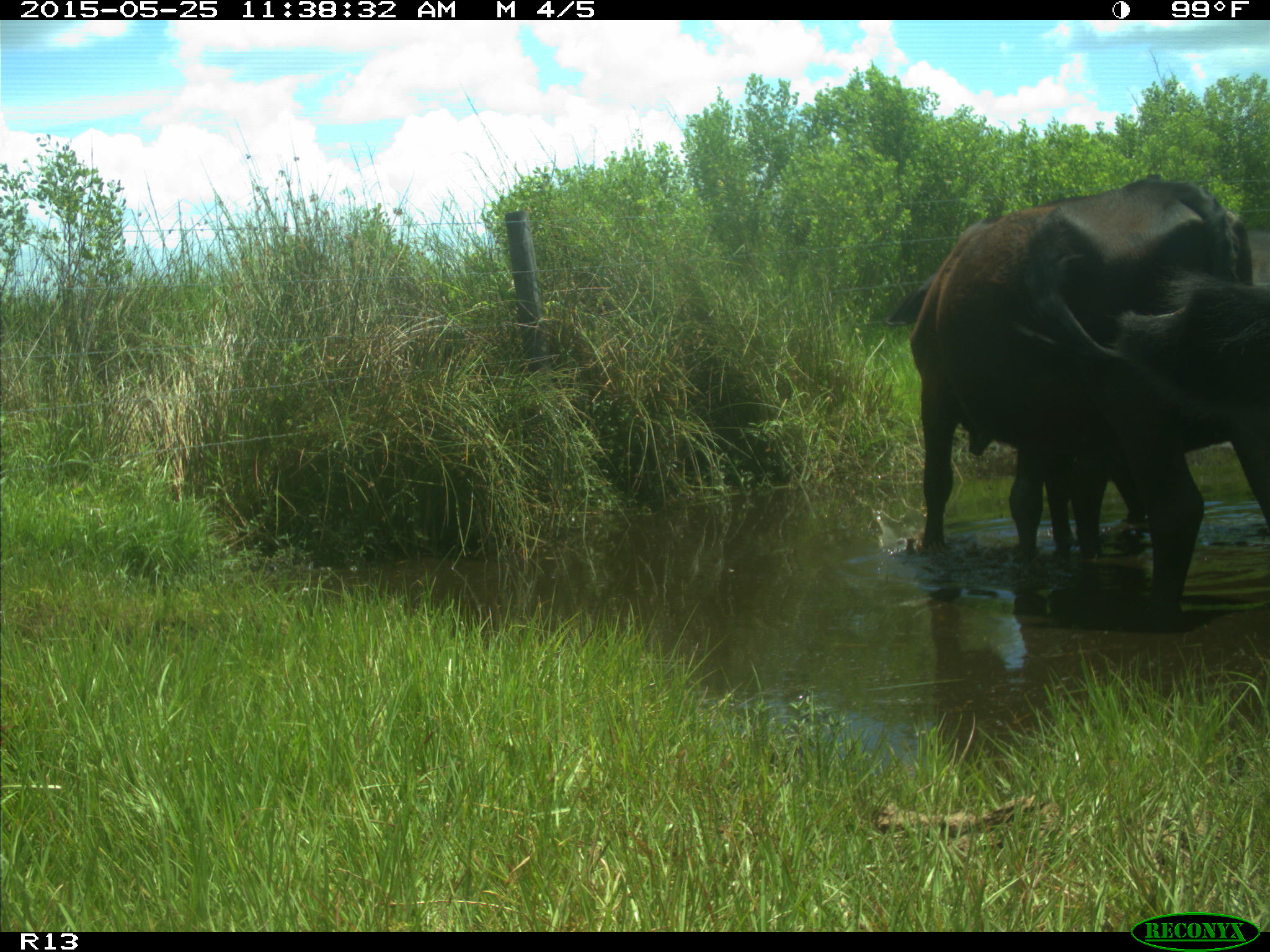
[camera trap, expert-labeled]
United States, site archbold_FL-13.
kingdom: Animalia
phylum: Chordata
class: Mammalia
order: Artiodactyla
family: Bovidae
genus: Bos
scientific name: Bos taurus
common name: domestic cow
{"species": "Bos taurus (domestic cow)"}